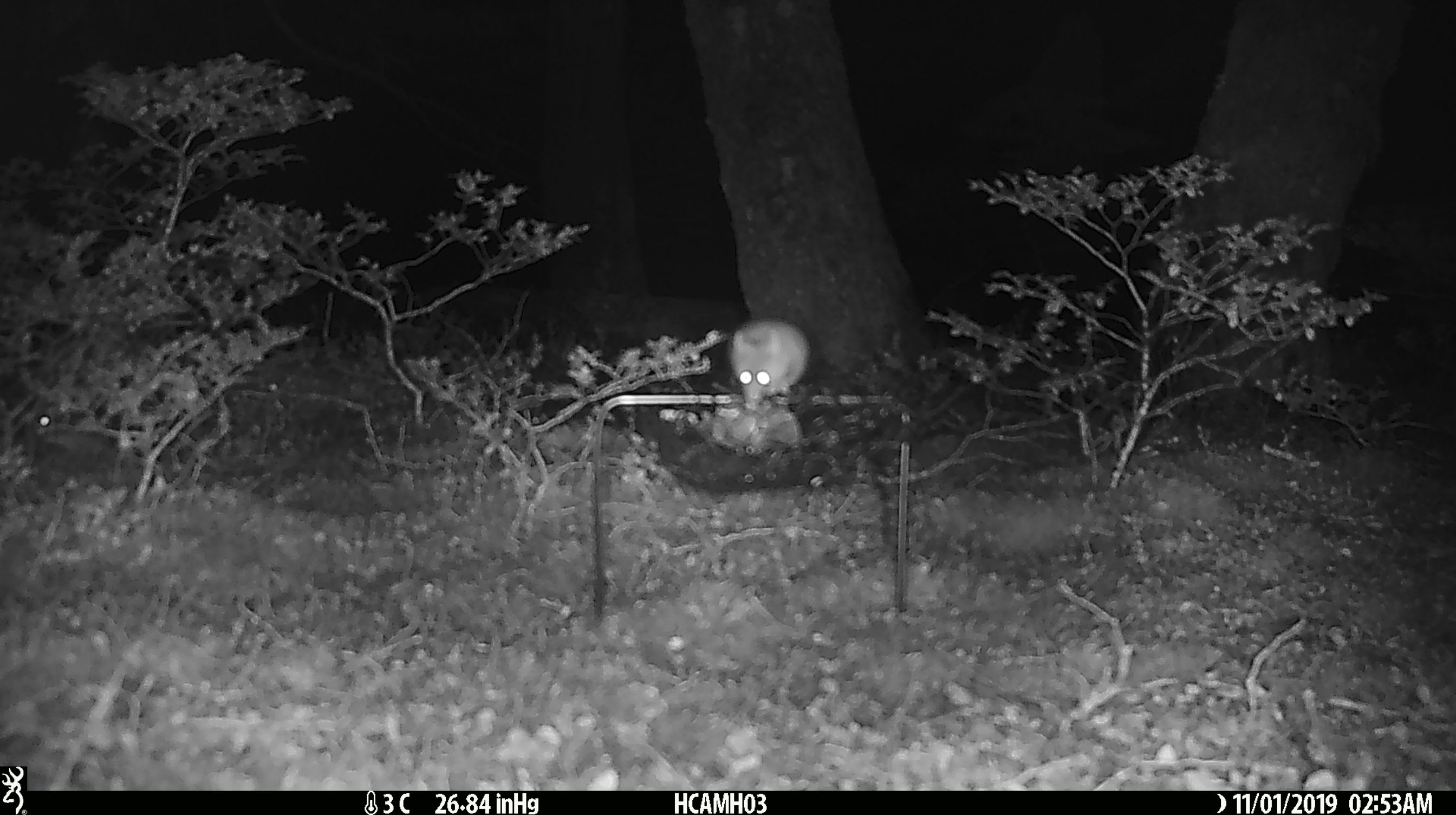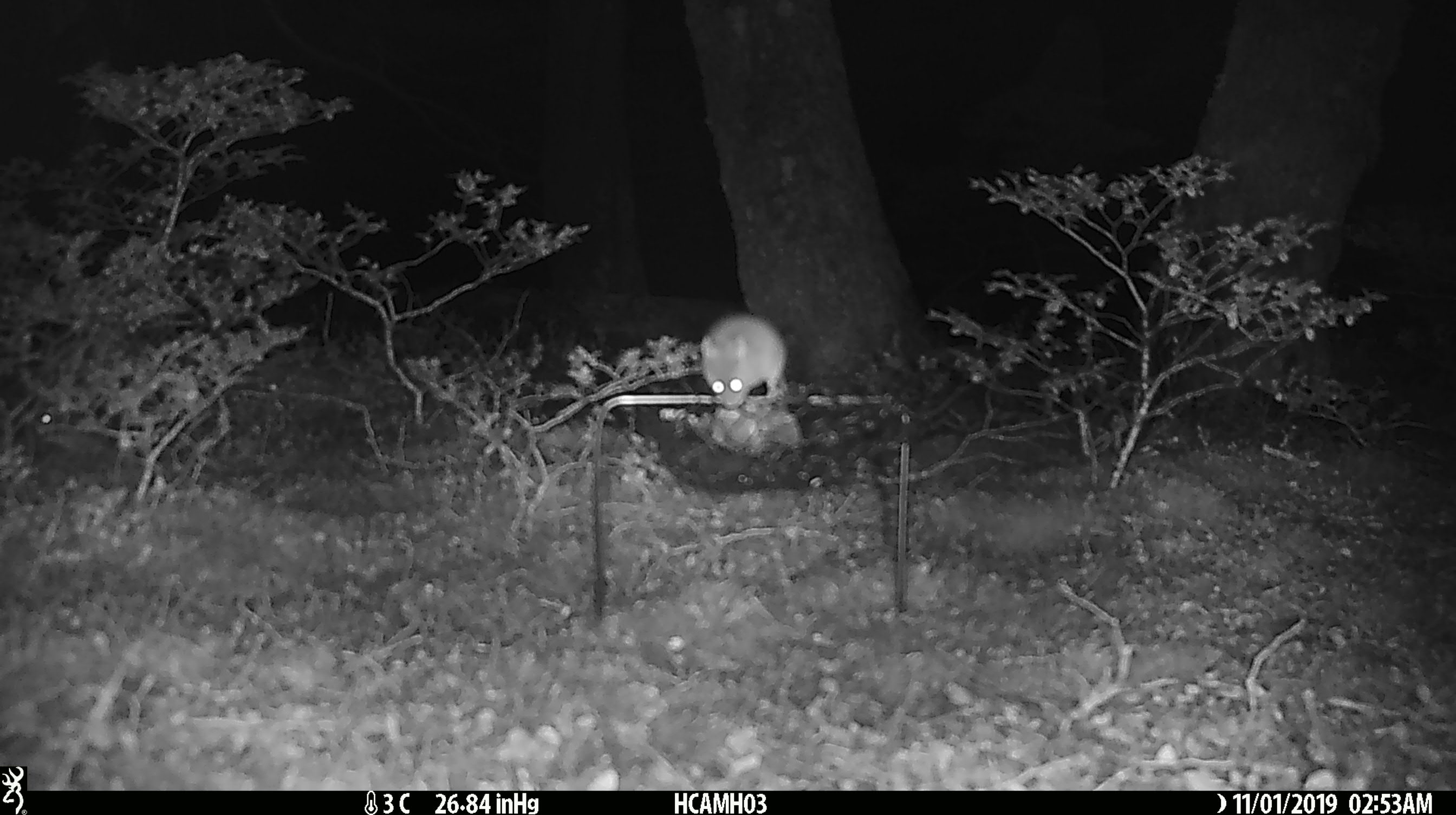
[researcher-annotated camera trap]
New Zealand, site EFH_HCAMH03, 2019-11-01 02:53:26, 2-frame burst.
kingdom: Animalia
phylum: Chordata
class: Mammalia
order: Rodentia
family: Muridae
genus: Mus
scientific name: Mus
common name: mouse